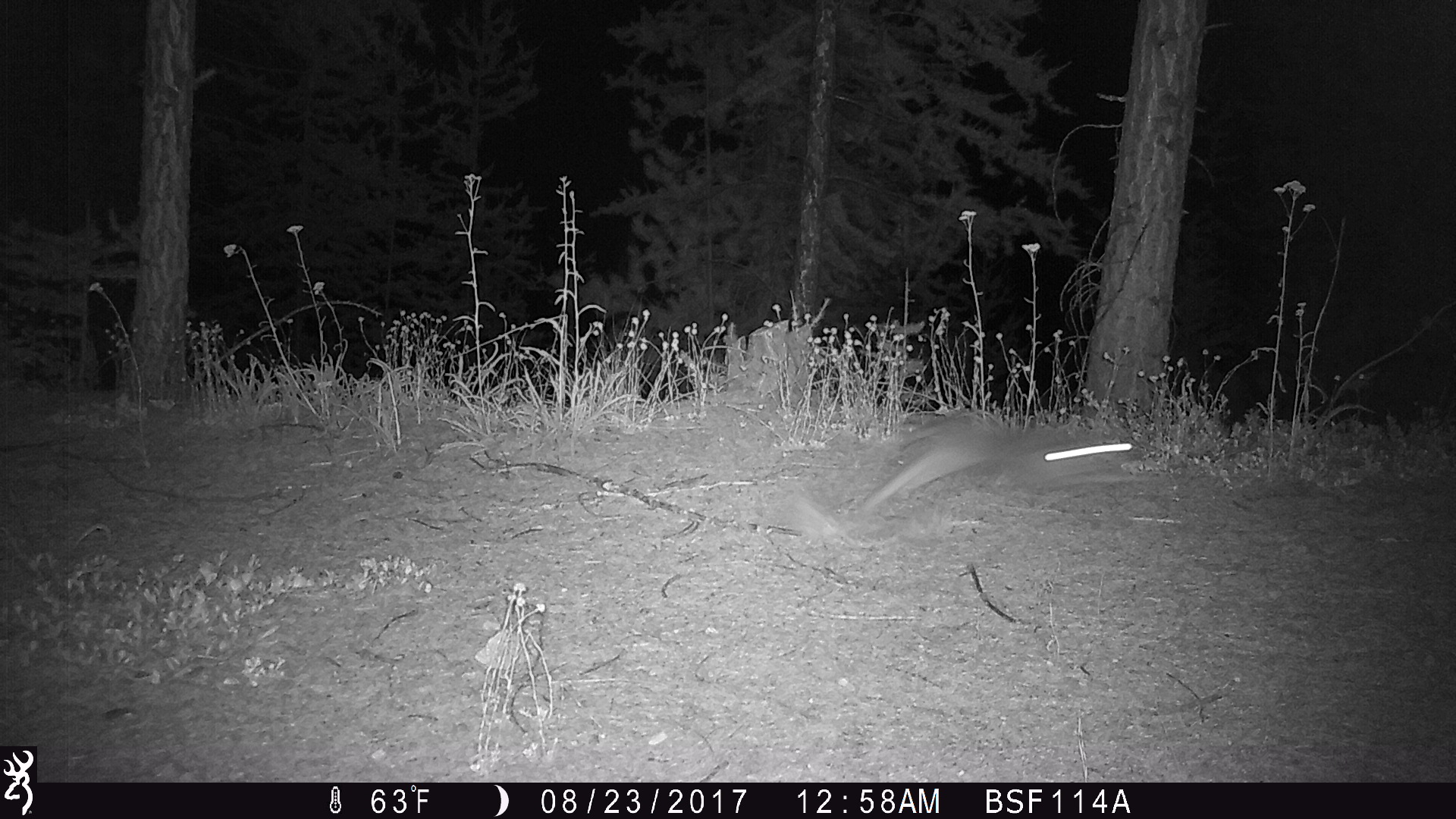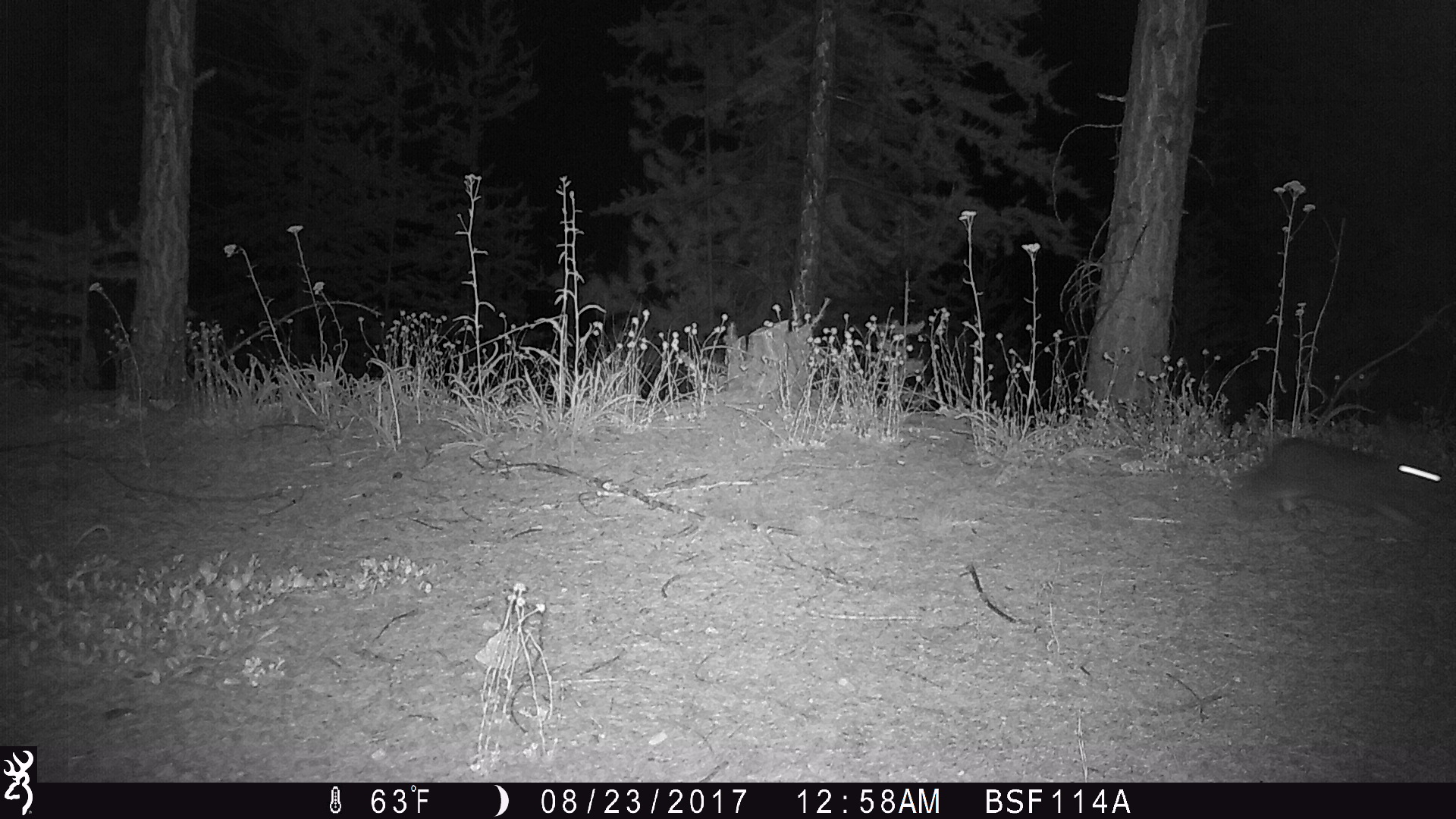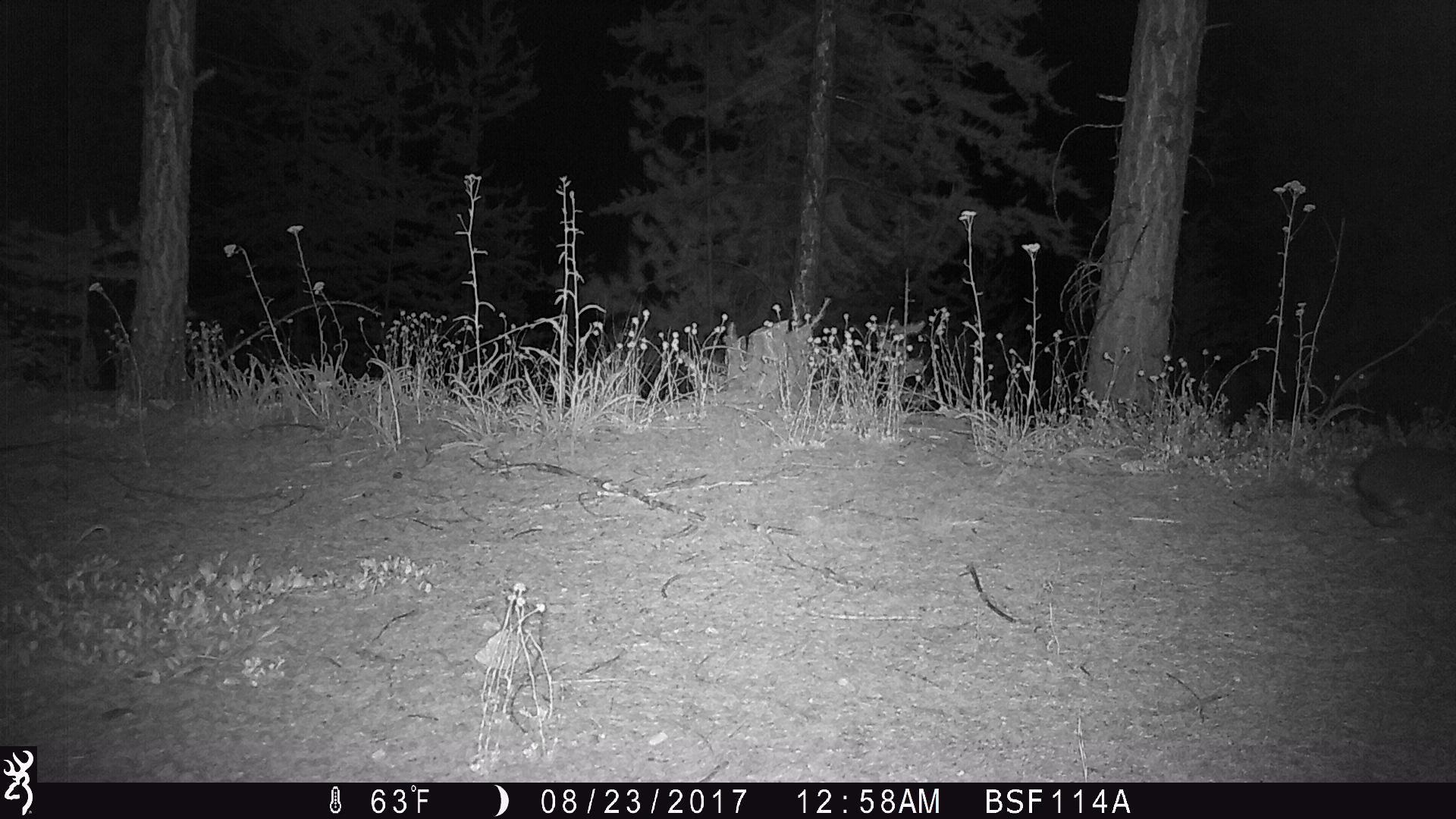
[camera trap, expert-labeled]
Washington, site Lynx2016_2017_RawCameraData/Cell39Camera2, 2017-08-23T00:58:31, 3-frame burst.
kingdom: Animalia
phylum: Chordata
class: Mammalia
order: Lagomorpha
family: Leporidae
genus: Lepus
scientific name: Lepus americanus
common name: snowshoe hare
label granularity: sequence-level